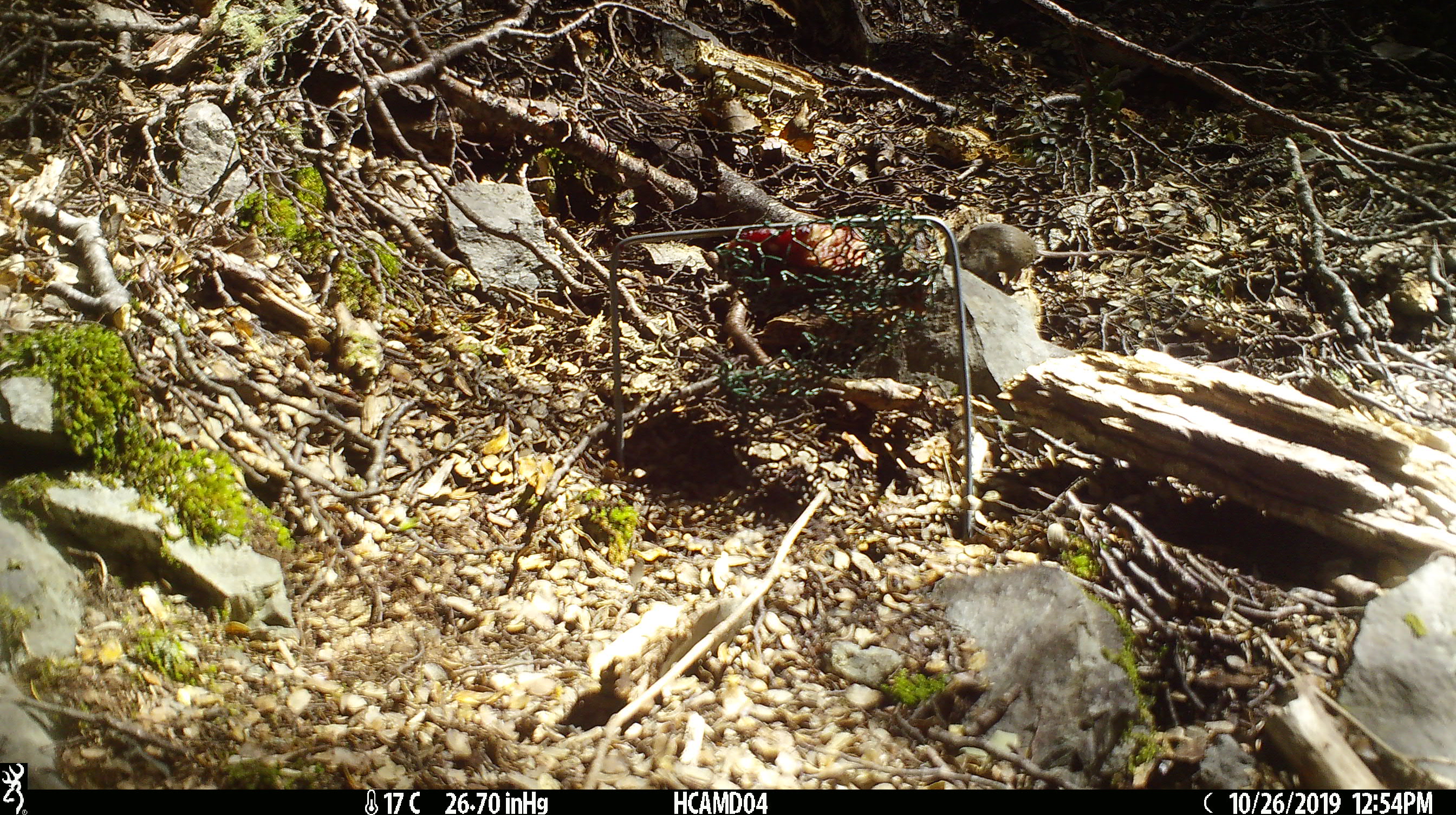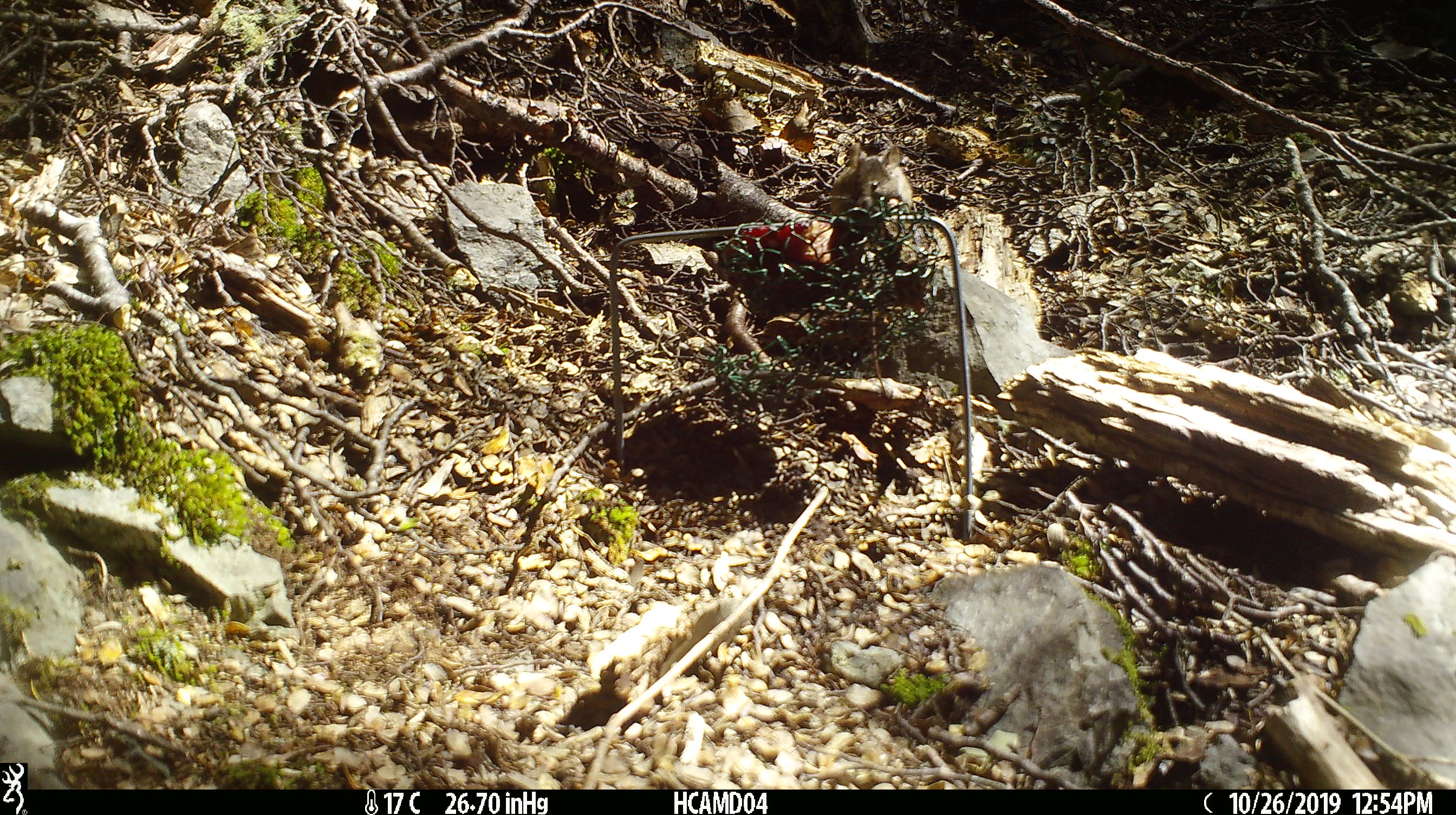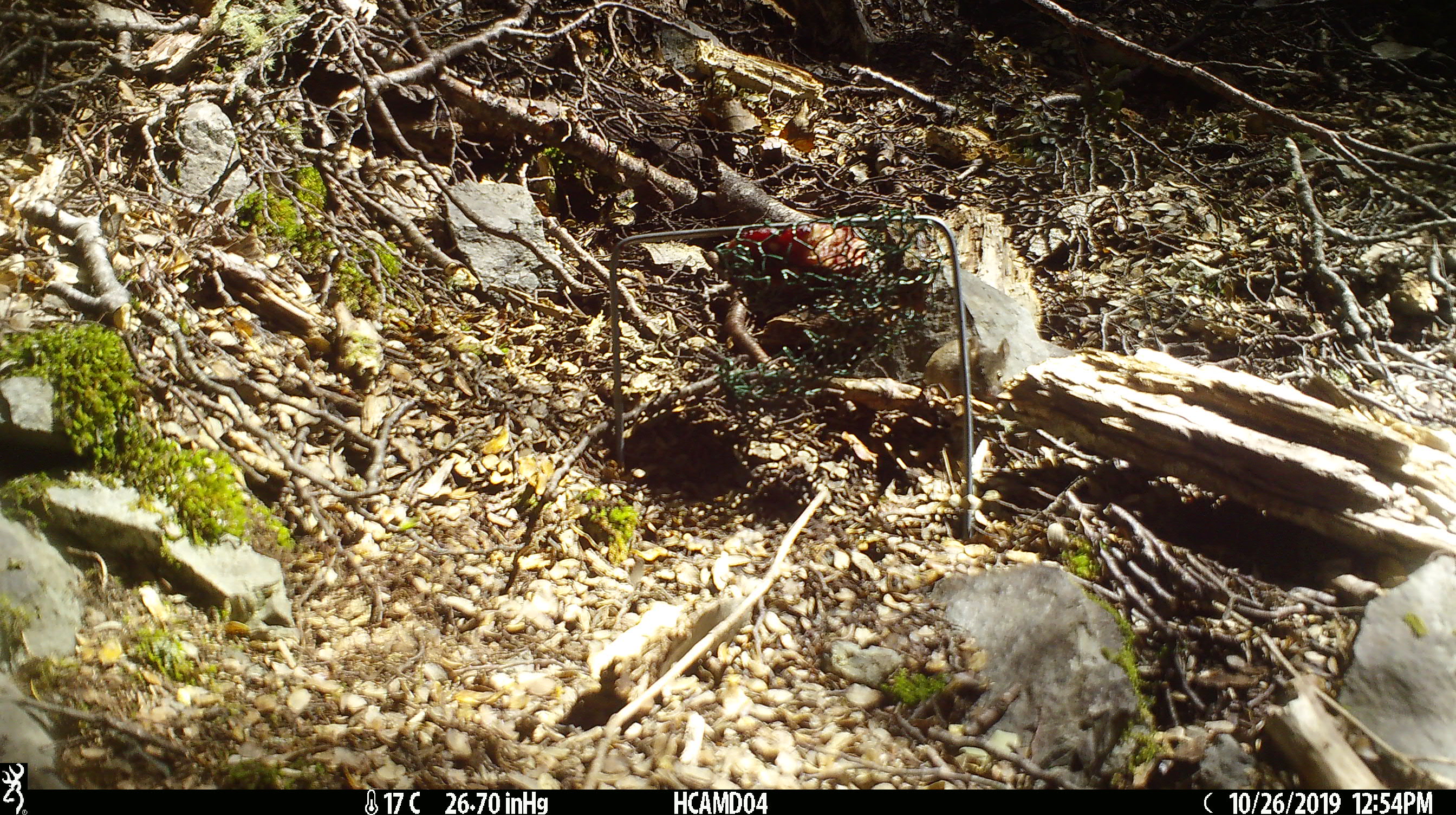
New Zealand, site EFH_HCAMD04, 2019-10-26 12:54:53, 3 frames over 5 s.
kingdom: Animalia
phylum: Chordata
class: Mammalia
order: Rodentia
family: Muridae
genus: Mus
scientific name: Mus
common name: mouse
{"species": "mouse (Mus)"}